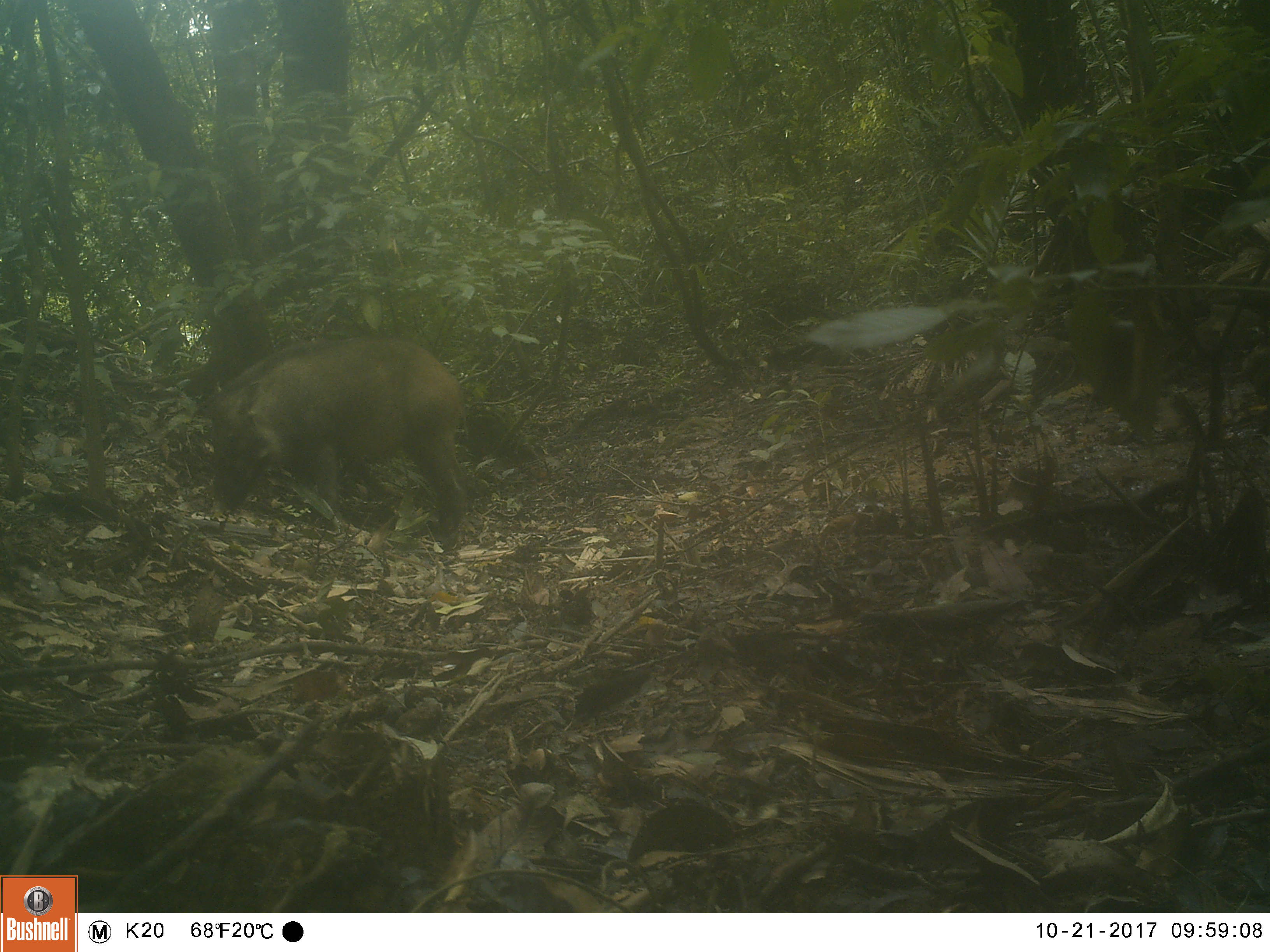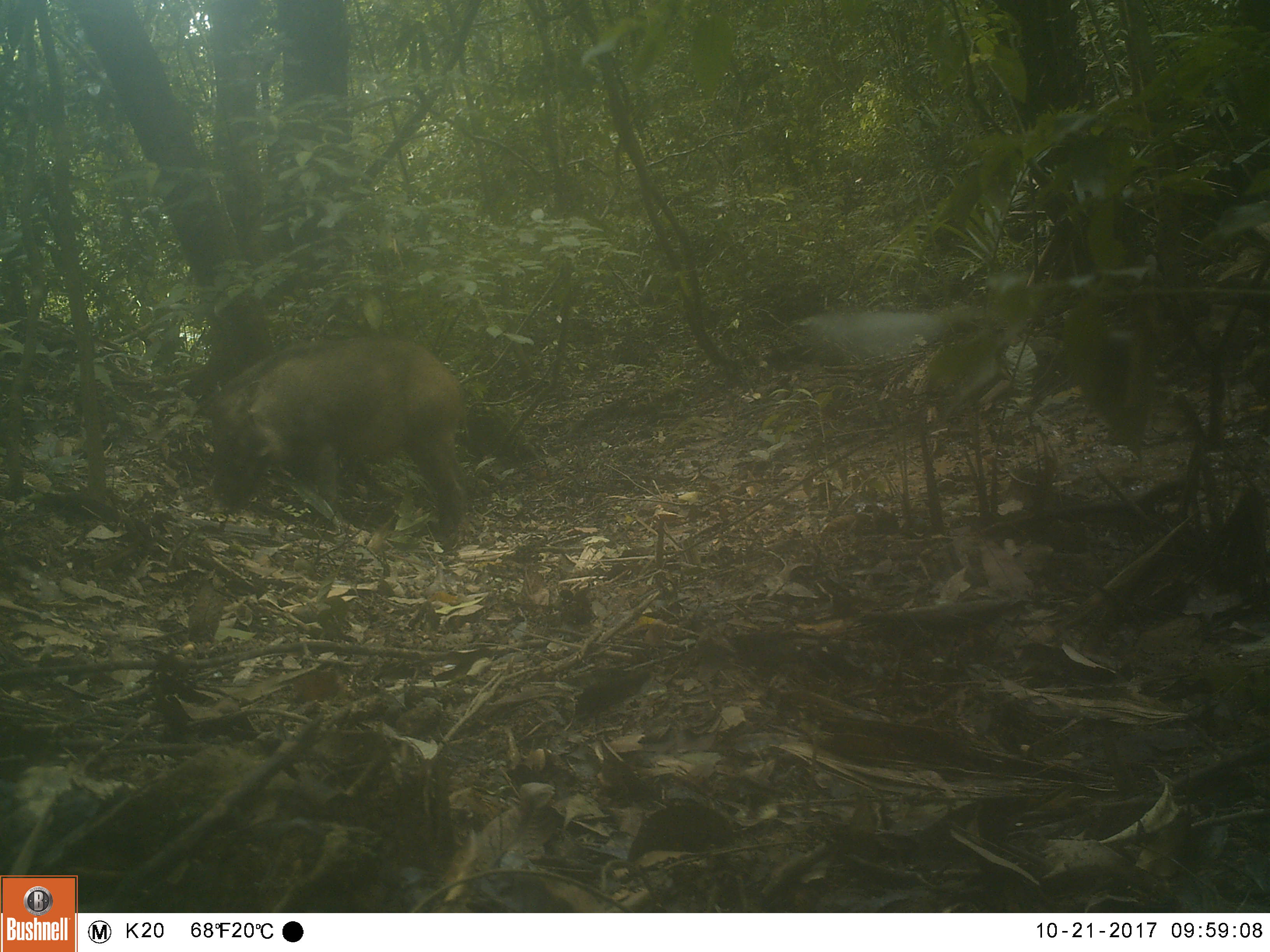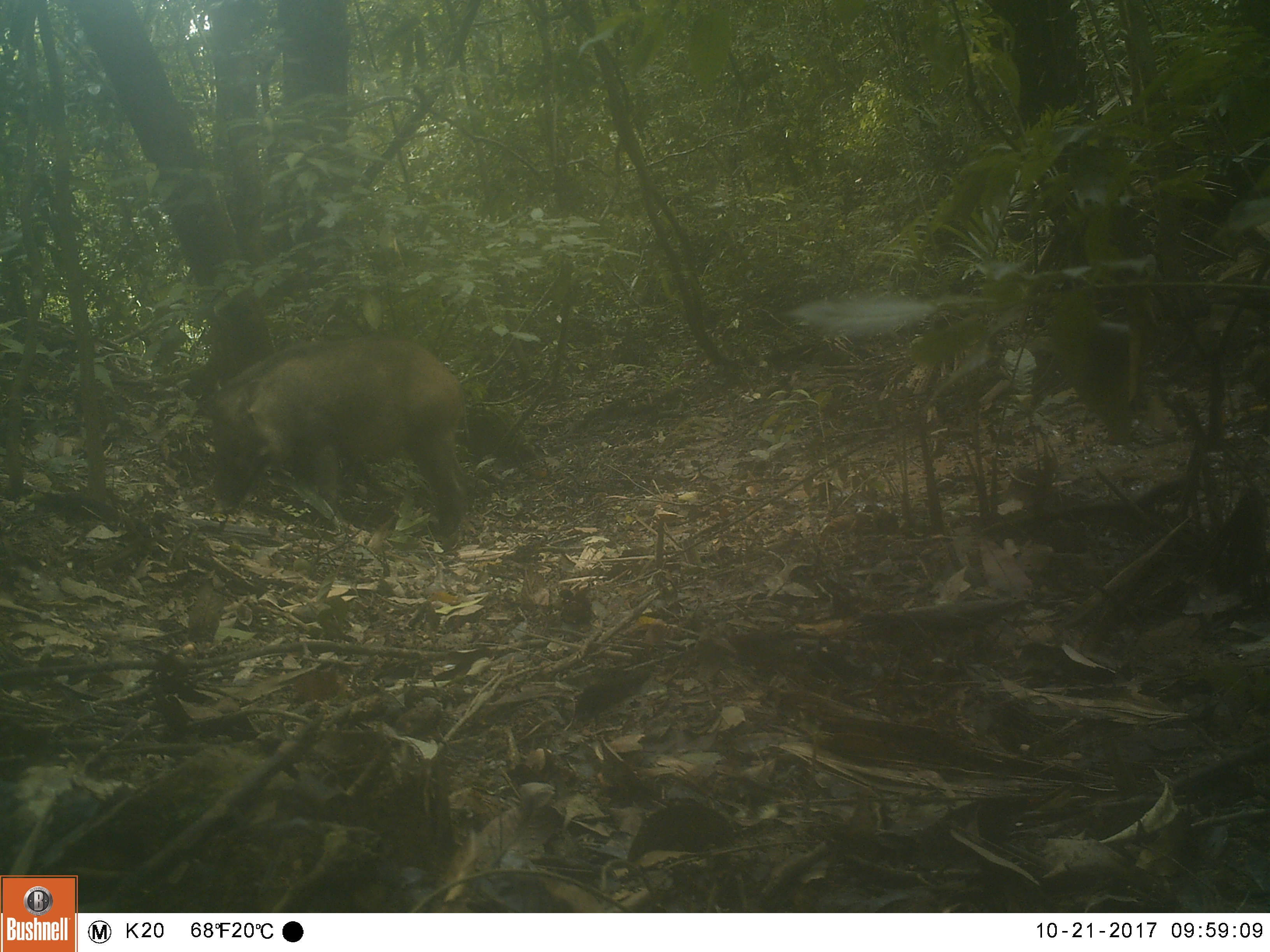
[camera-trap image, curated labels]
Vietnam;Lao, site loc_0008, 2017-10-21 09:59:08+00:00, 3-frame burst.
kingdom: Animalia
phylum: Chordata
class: Mammalia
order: Artiodactyla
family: Suidae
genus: Sus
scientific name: Sus scrofa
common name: eurasian wild pig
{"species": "eurasian wild pig (Sus scrofa)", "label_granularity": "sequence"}